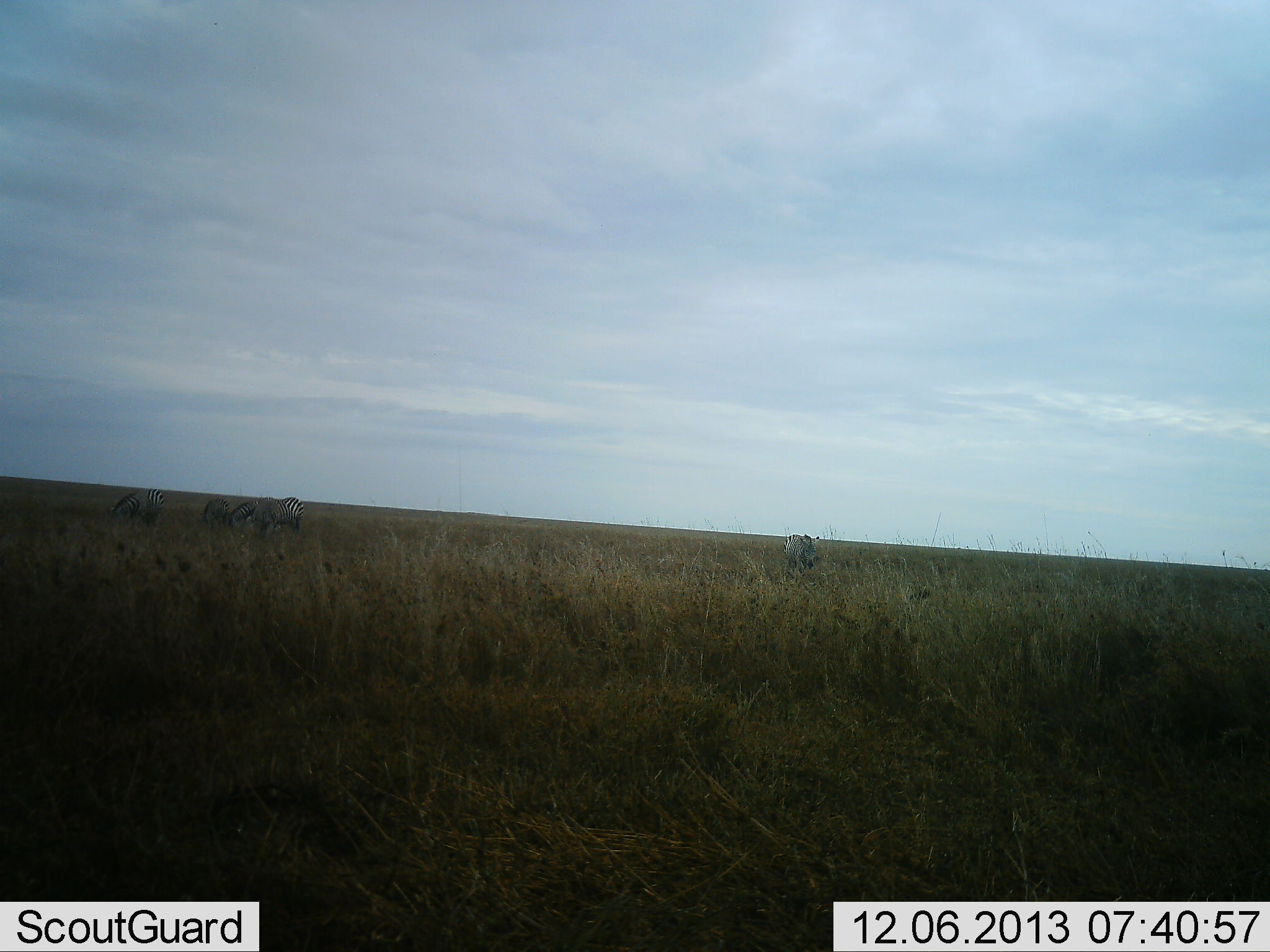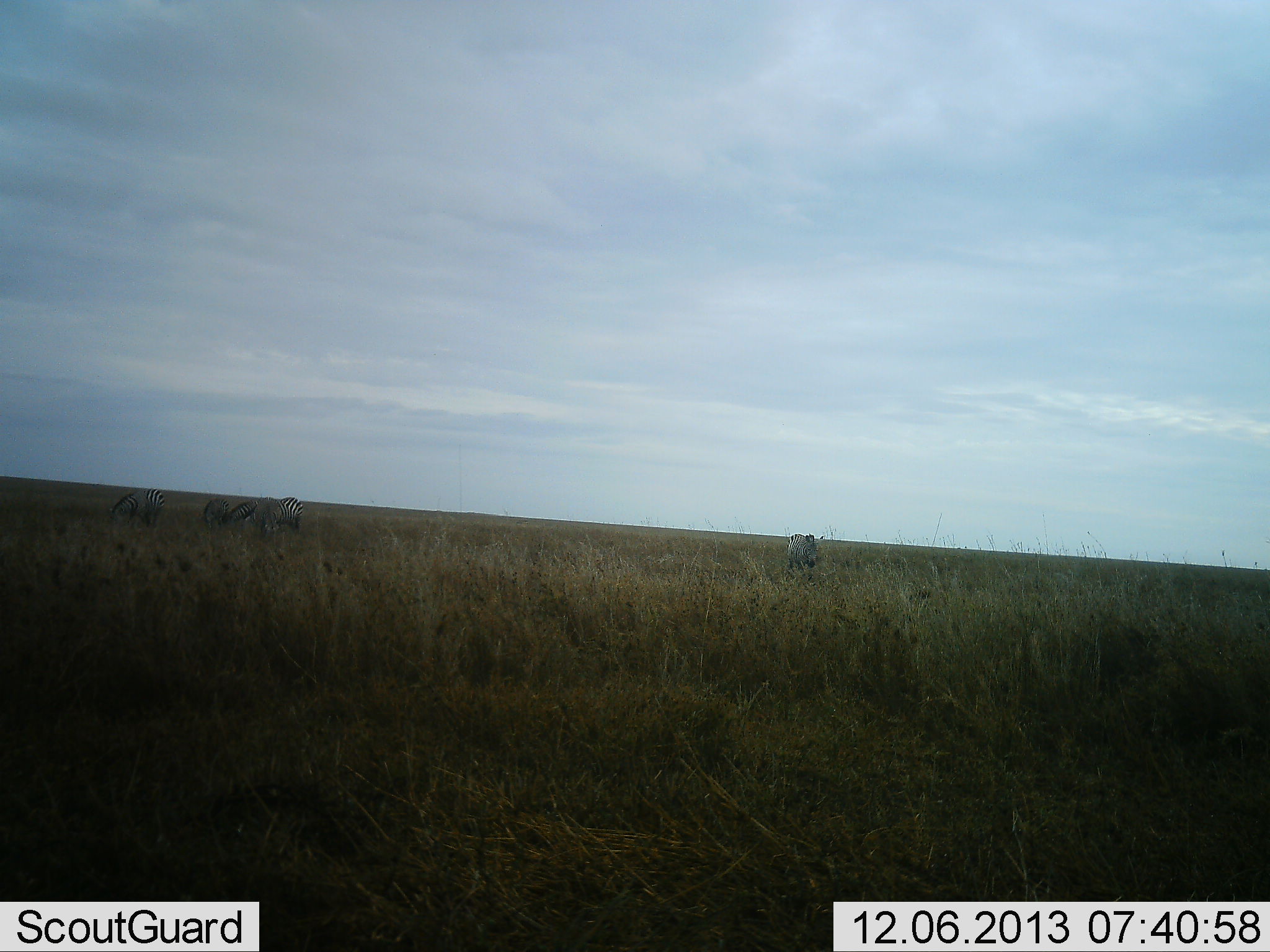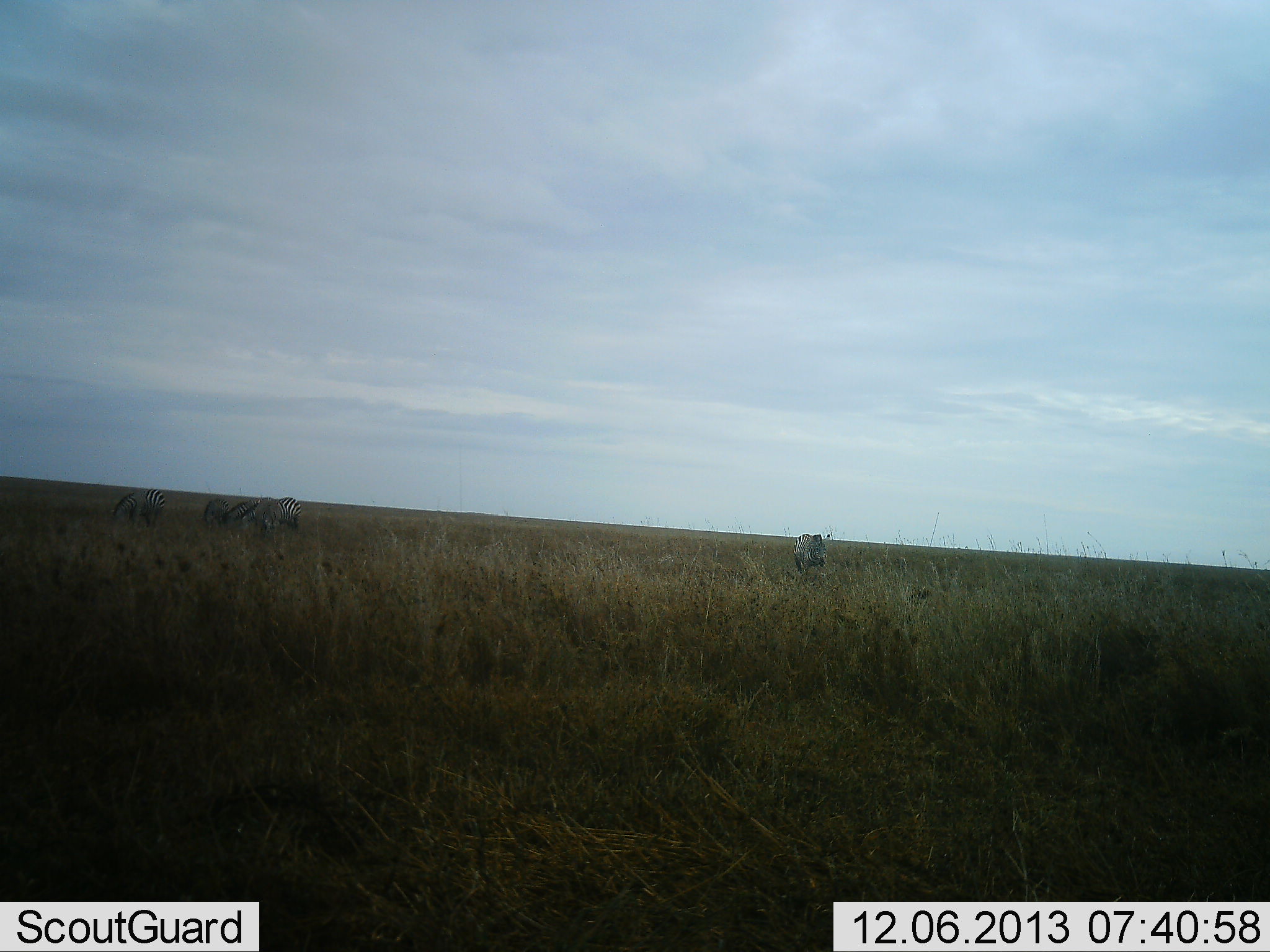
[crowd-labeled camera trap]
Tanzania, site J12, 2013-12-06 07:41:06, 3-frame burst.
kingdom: Animalia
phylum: Chordata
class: Mammalia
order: Perissodactyla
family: Equidae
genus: Equus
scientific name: Equus quagga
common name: plains zebra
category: zebra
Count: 5.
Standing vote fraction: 30%.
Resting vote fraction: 0%.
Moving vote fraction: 20%.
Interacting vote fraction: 0%.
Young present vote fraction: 0%.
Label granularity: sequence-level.